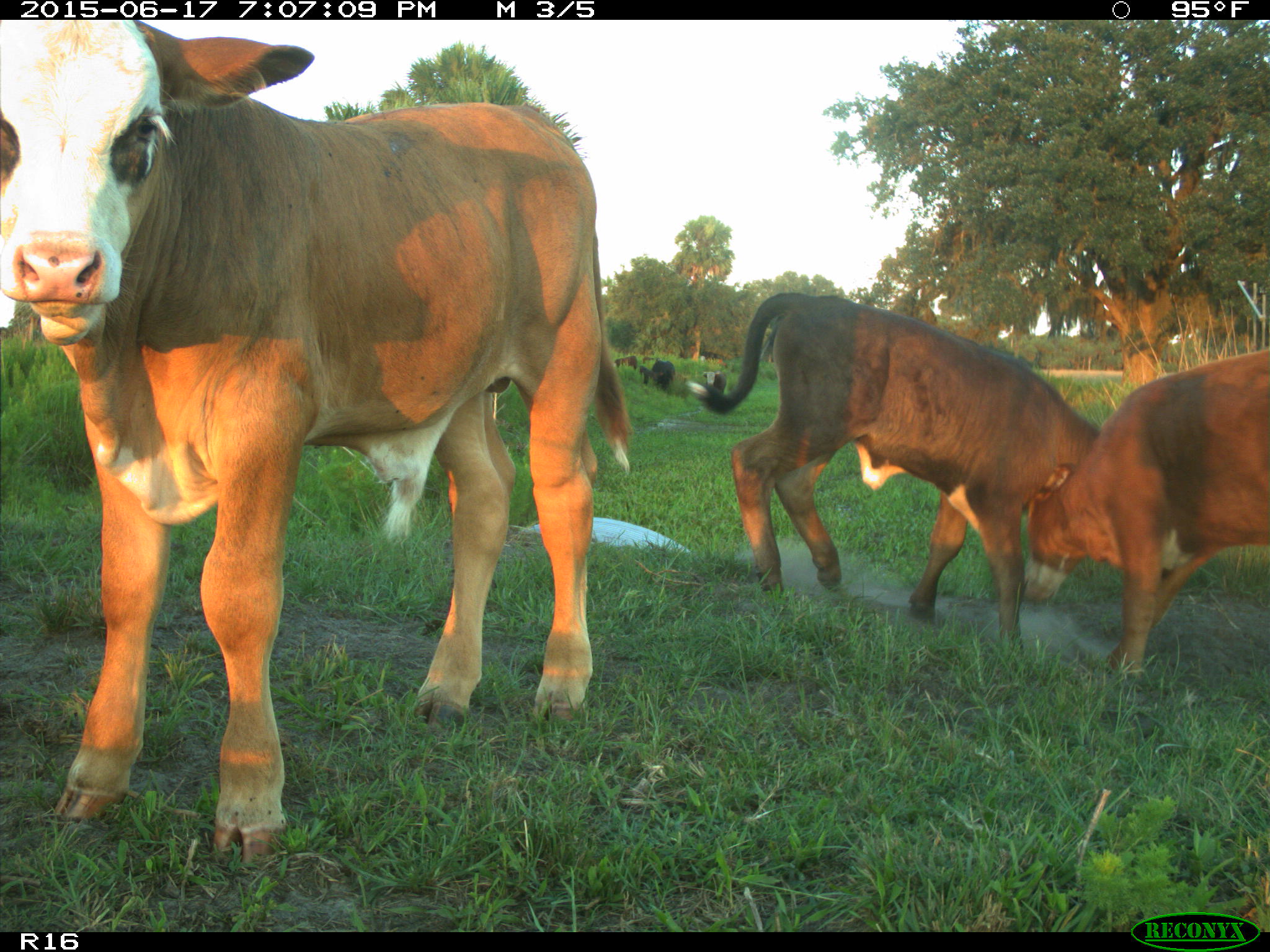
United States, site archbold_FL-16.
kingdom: Animalia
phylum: Chordata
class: Mammalia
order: Artiodactyla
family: Bovidae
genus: Bos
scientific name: Bos taurus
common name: domestic cow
Bos taurus (domestic cow).